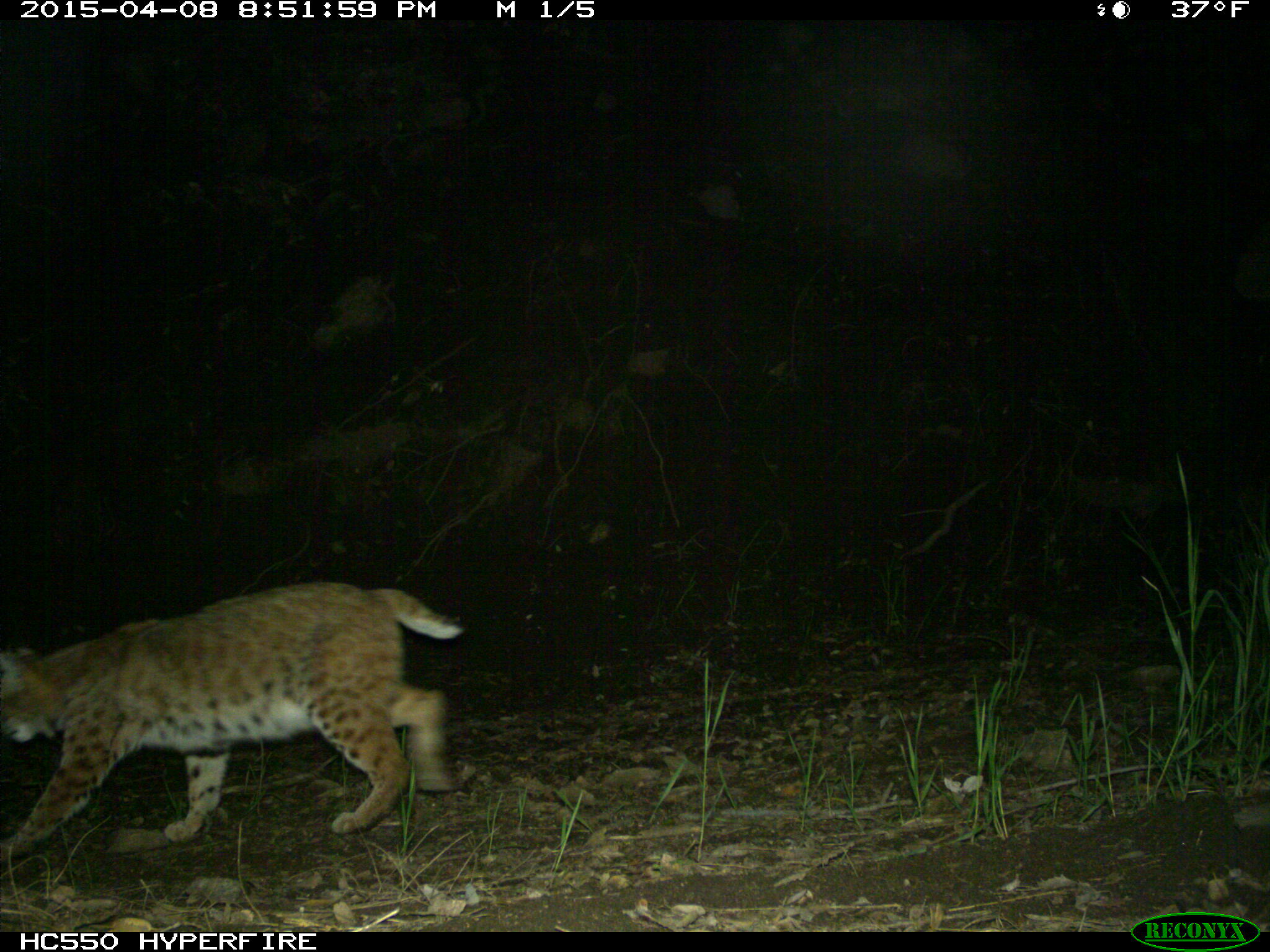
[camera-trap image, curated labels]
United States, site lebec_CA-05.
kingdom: Animalia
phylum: Chordata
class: Mammalia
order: Carnivora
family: Felidae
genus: Lynx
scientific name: Lynx rufus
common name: bobcat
Lynx rufus (bobcat).